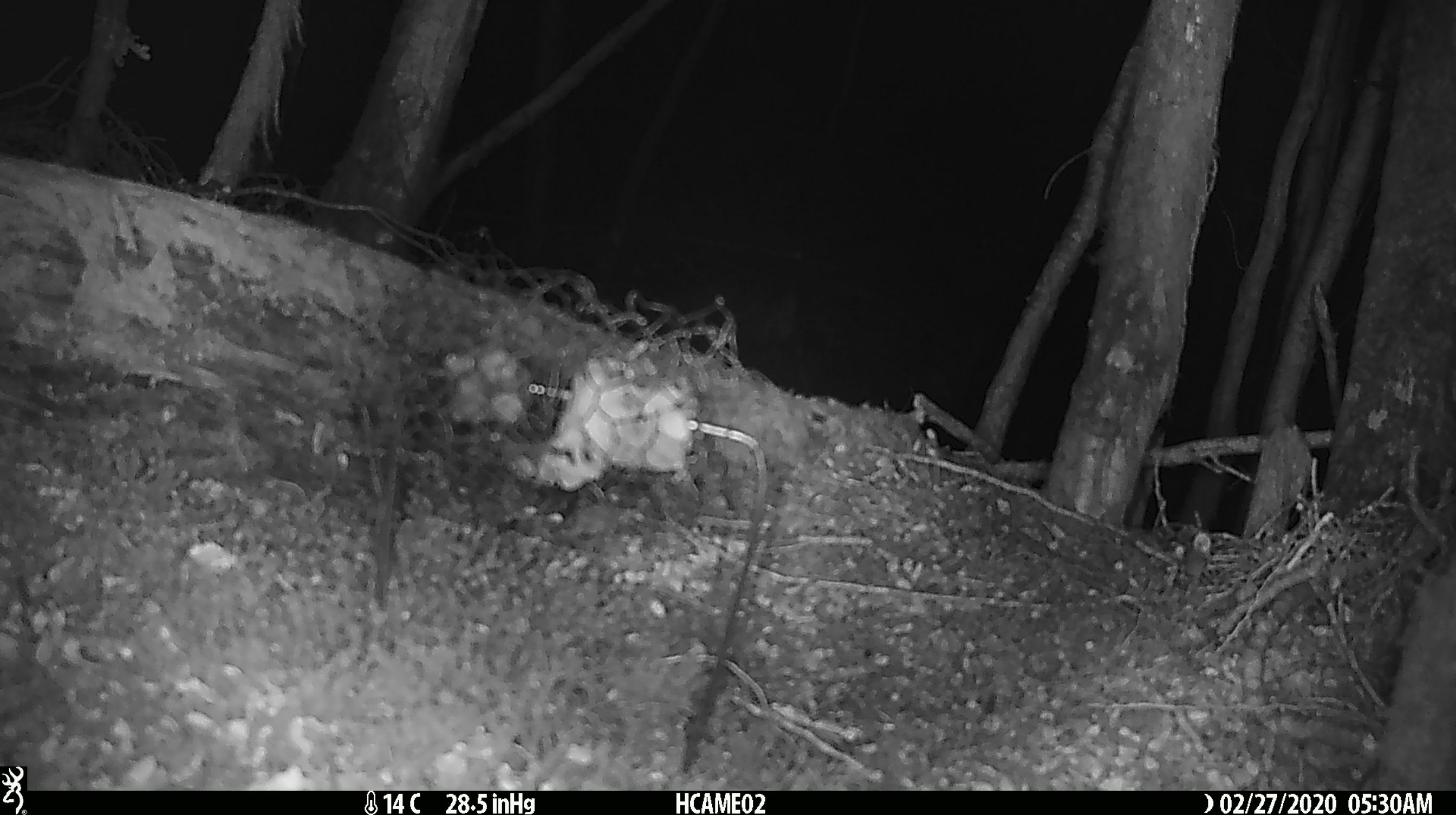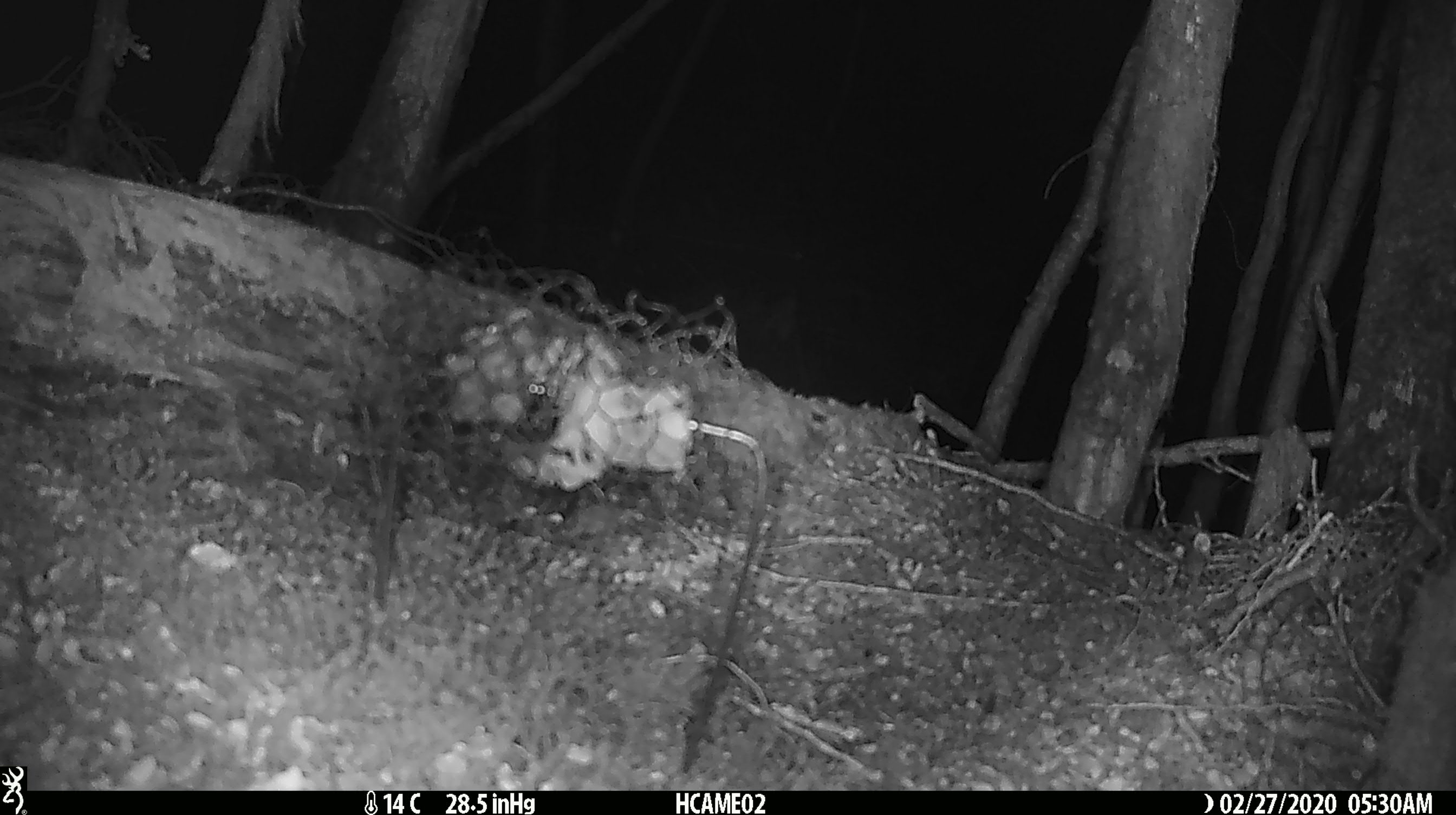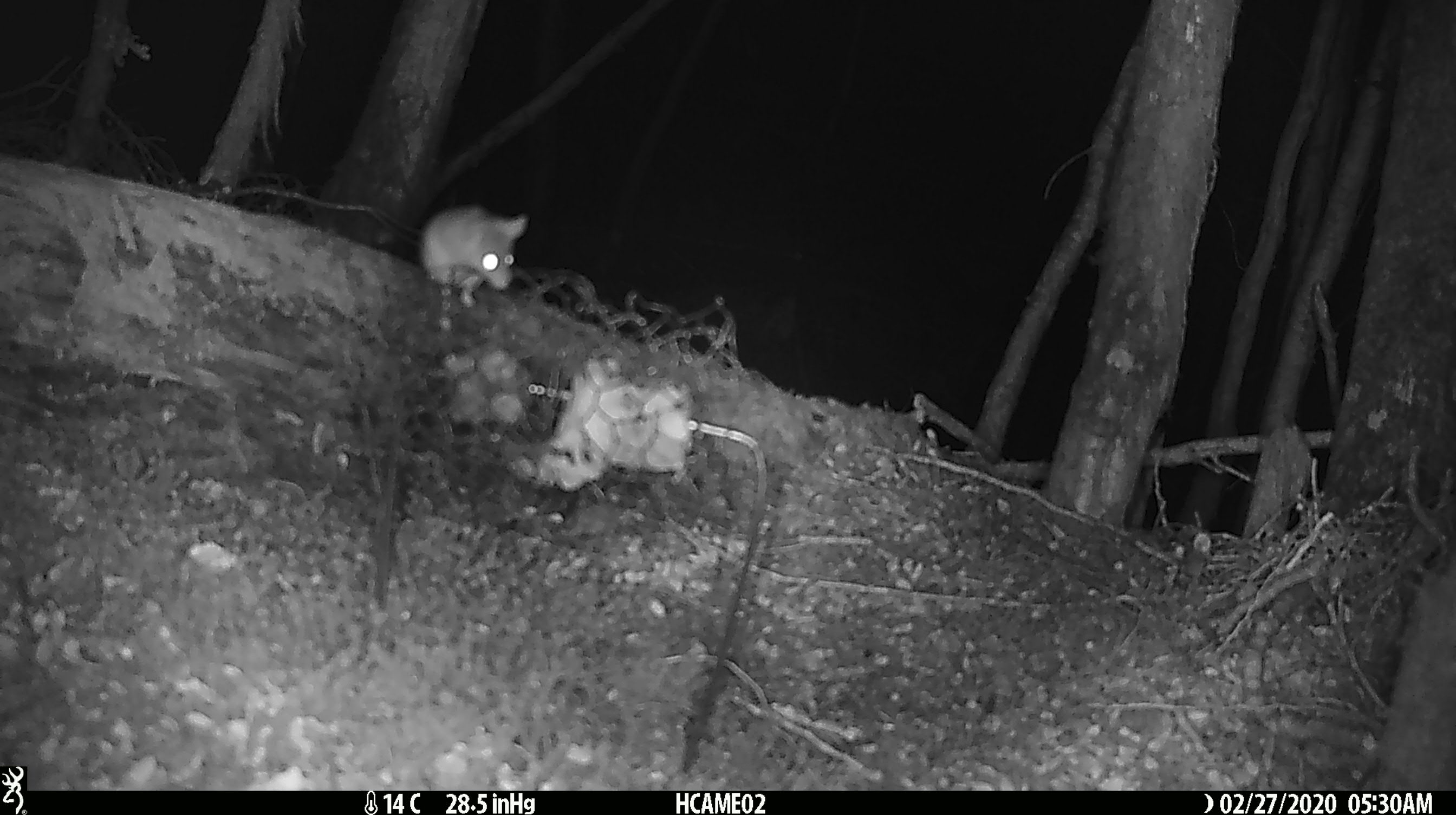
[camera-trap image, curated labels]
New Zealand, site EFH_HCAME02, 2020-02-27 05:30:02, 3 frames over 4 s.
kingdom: Animalia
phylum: Chordata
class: Mammalia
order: Rodentia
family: Muridae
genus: Mus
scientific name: Mus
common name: mouse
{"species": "mouse (Mus)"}